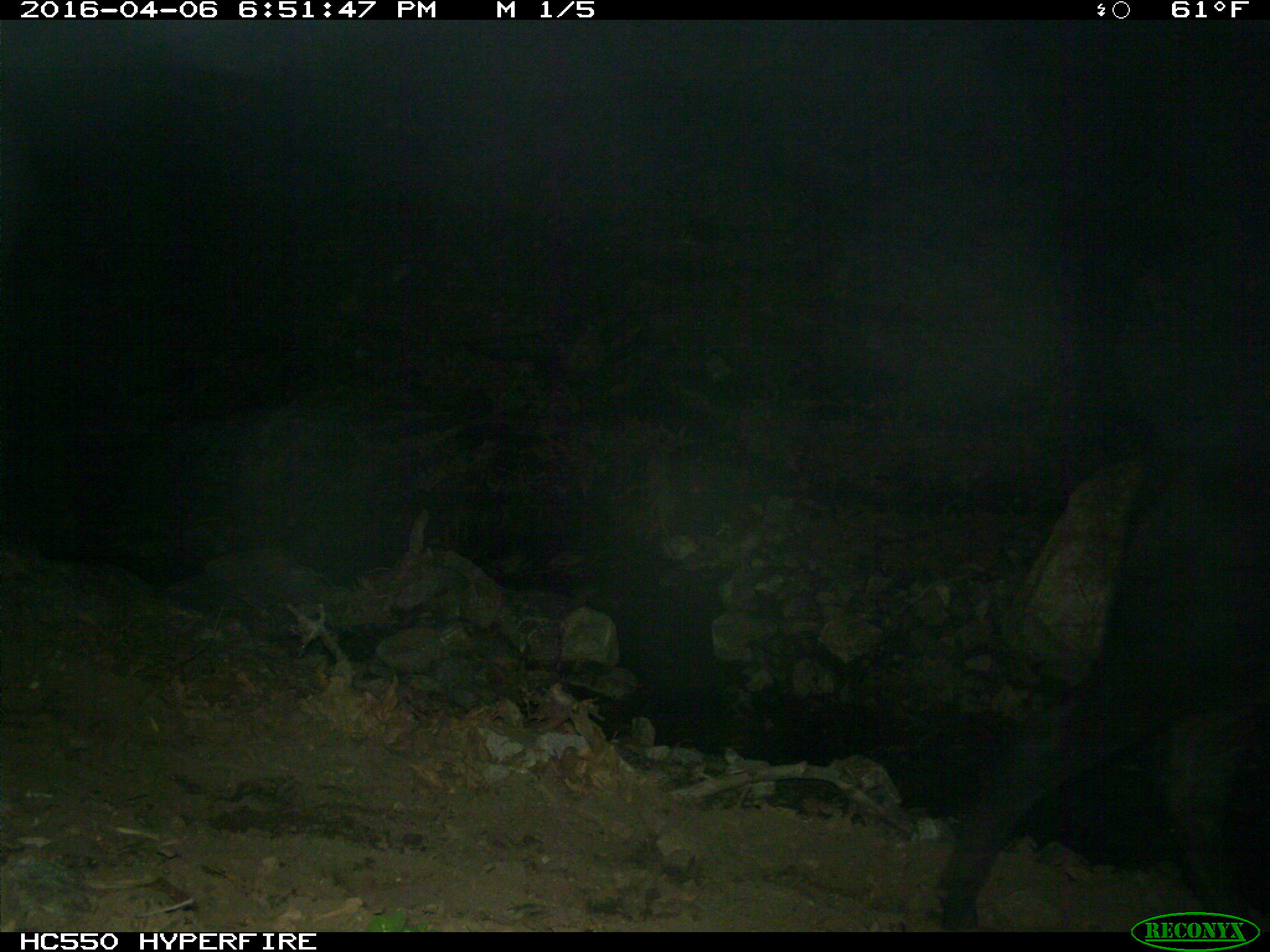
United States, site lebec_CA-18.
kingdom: Animalia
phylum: Chordata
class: Mammalia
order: Artiodactyla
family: Bovidae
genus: Bos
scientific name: Bos taurus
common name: domestic cow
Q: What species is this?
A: Bos taurus (domestic cow).